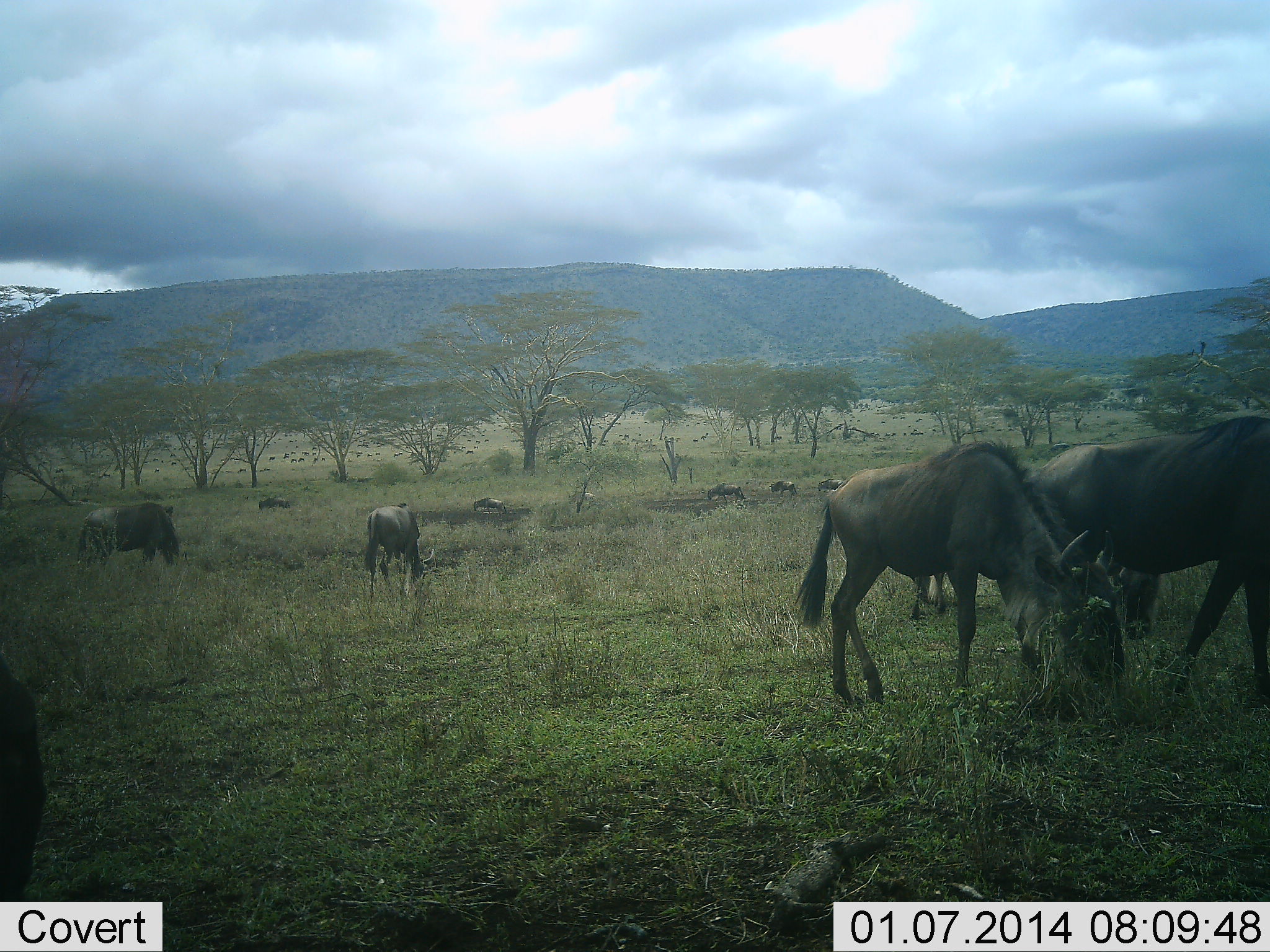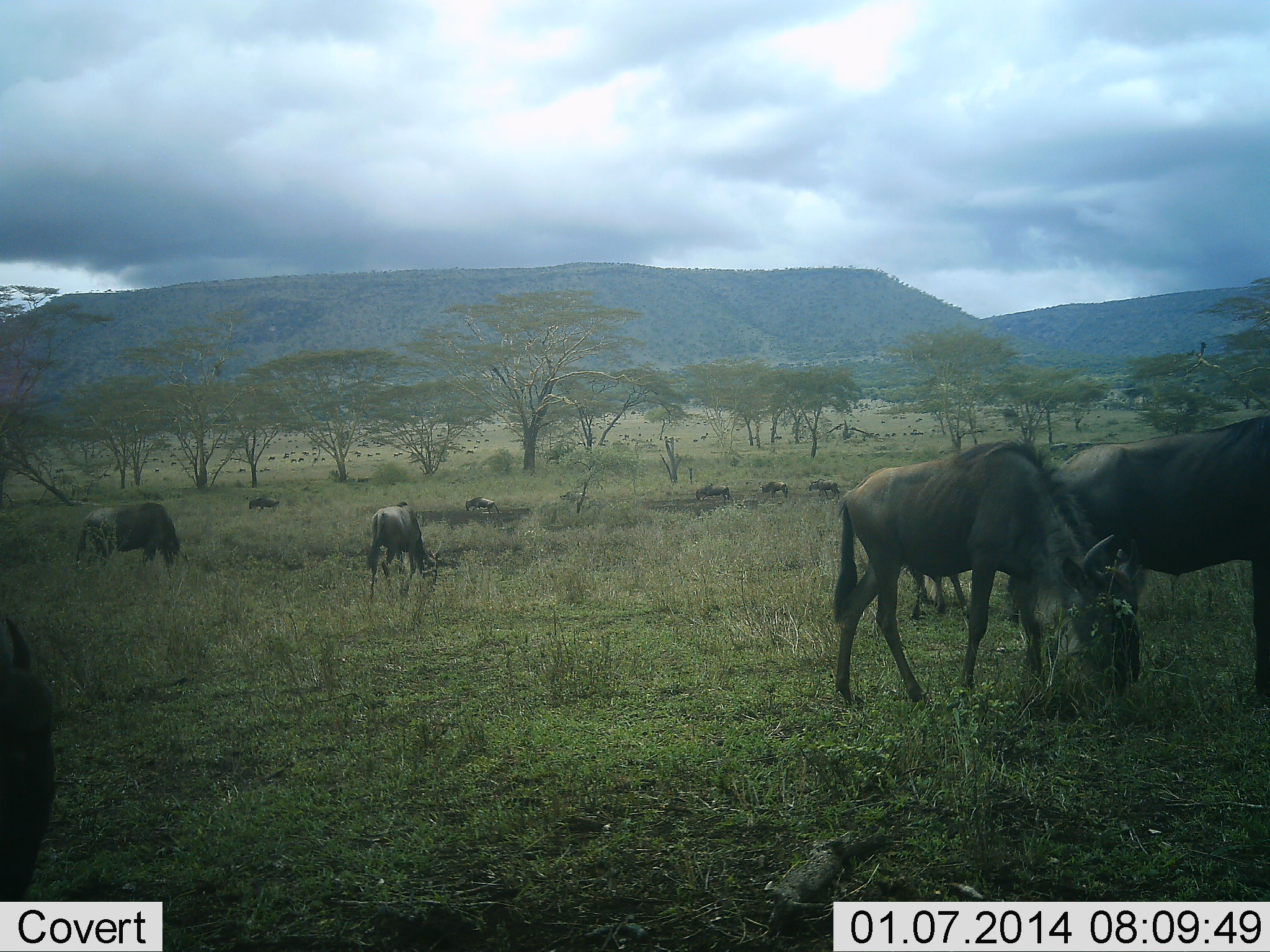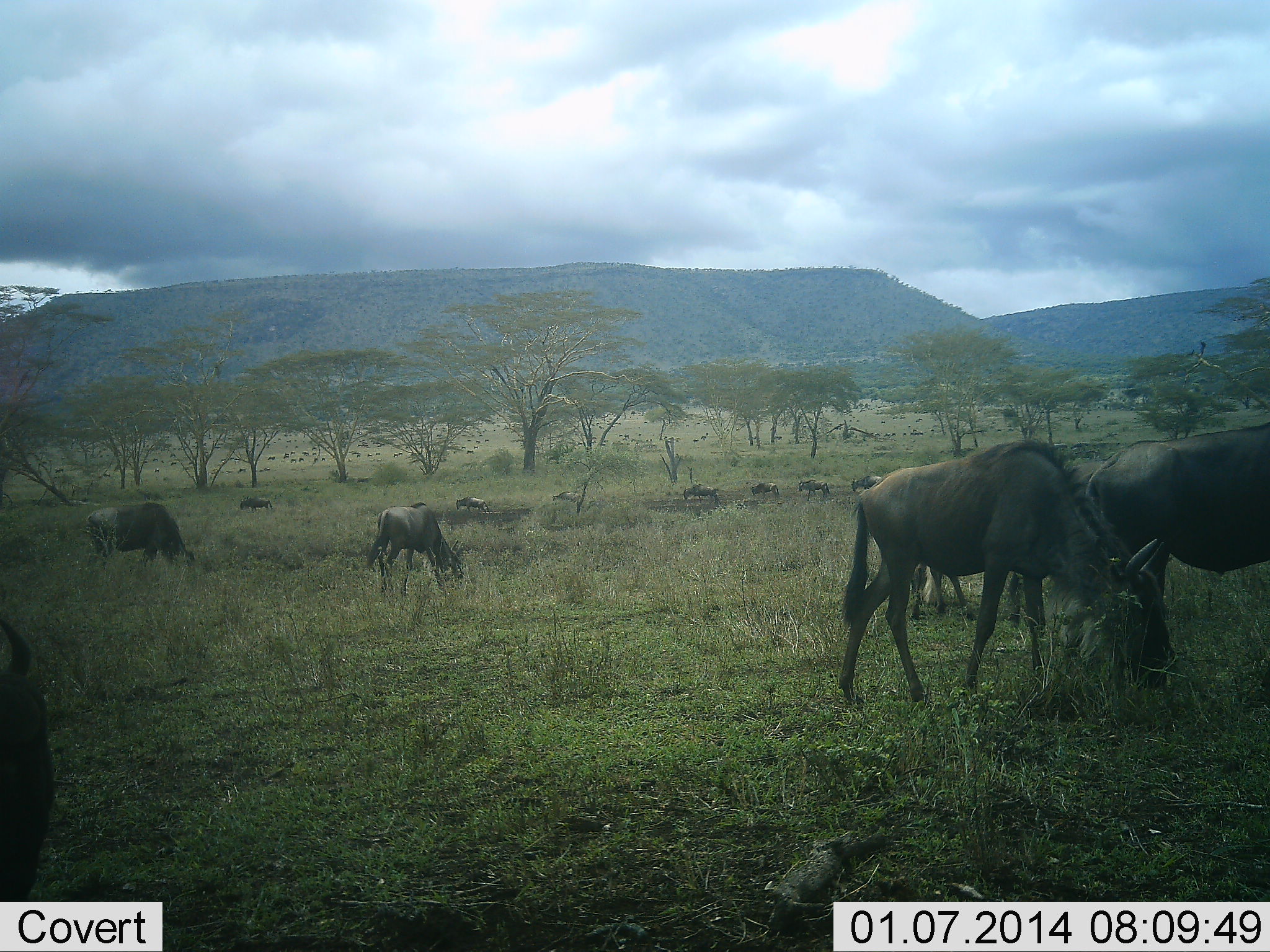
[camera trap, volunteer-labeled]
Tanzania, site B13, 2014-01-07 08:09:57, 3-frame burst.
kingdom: Animalia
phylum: Chordata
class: Mammalia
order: Artiodactyla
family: Bovidae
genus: Connochaetes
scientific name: Connochaetes taurinus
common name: blue wildebeest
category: wildebeest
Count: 11-50.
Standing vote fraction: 40%.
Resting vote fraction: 0%.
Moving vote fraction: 40%.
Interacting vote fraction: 0%.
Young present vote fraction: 0%.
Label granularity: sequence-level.